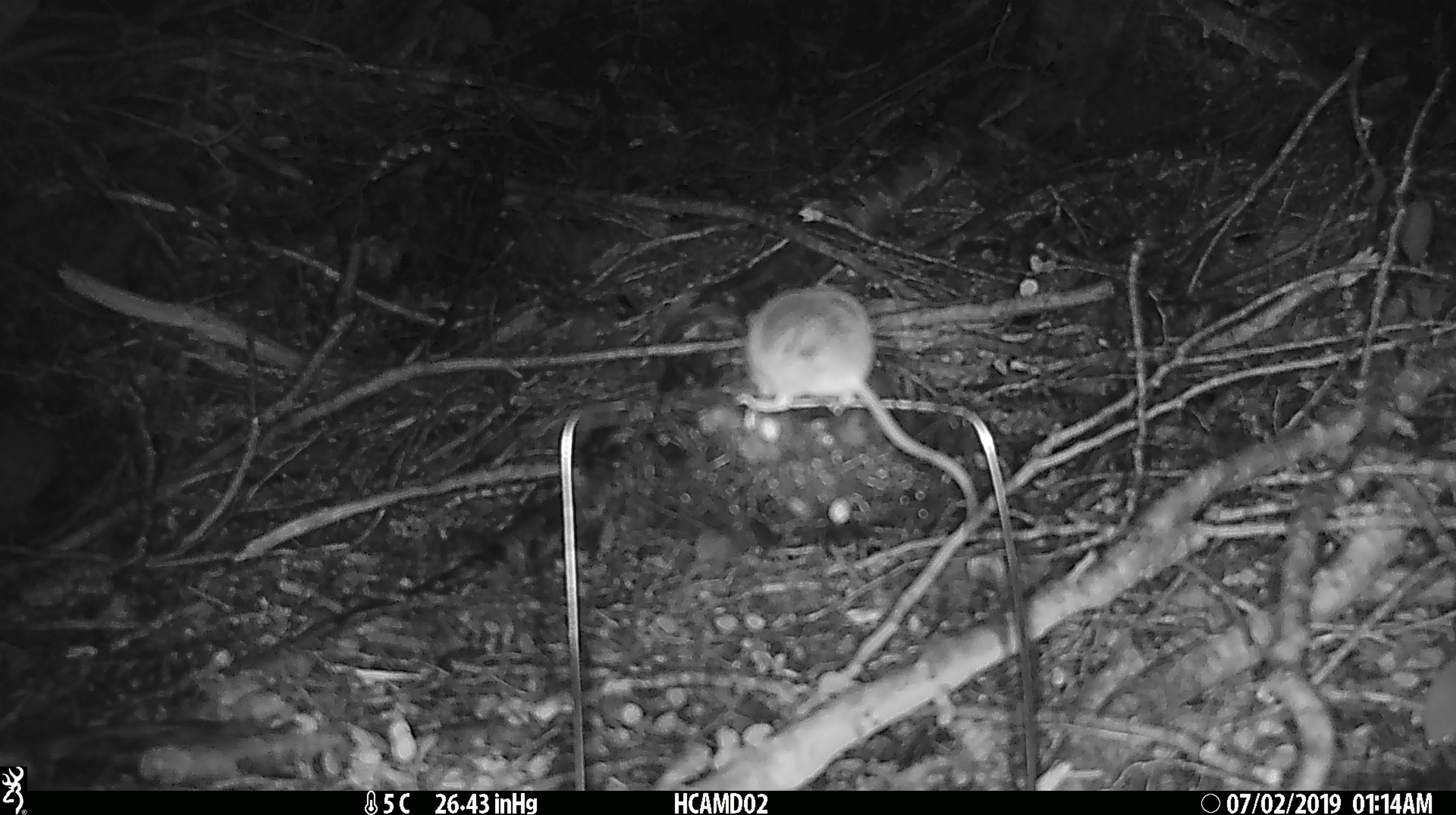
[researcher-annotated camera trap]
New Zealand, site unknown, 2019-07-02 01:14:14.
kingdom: Animalia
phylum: Chordata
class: Mammalia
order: Rodentia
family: Muridae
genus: Mus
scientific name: Mus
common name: mouse